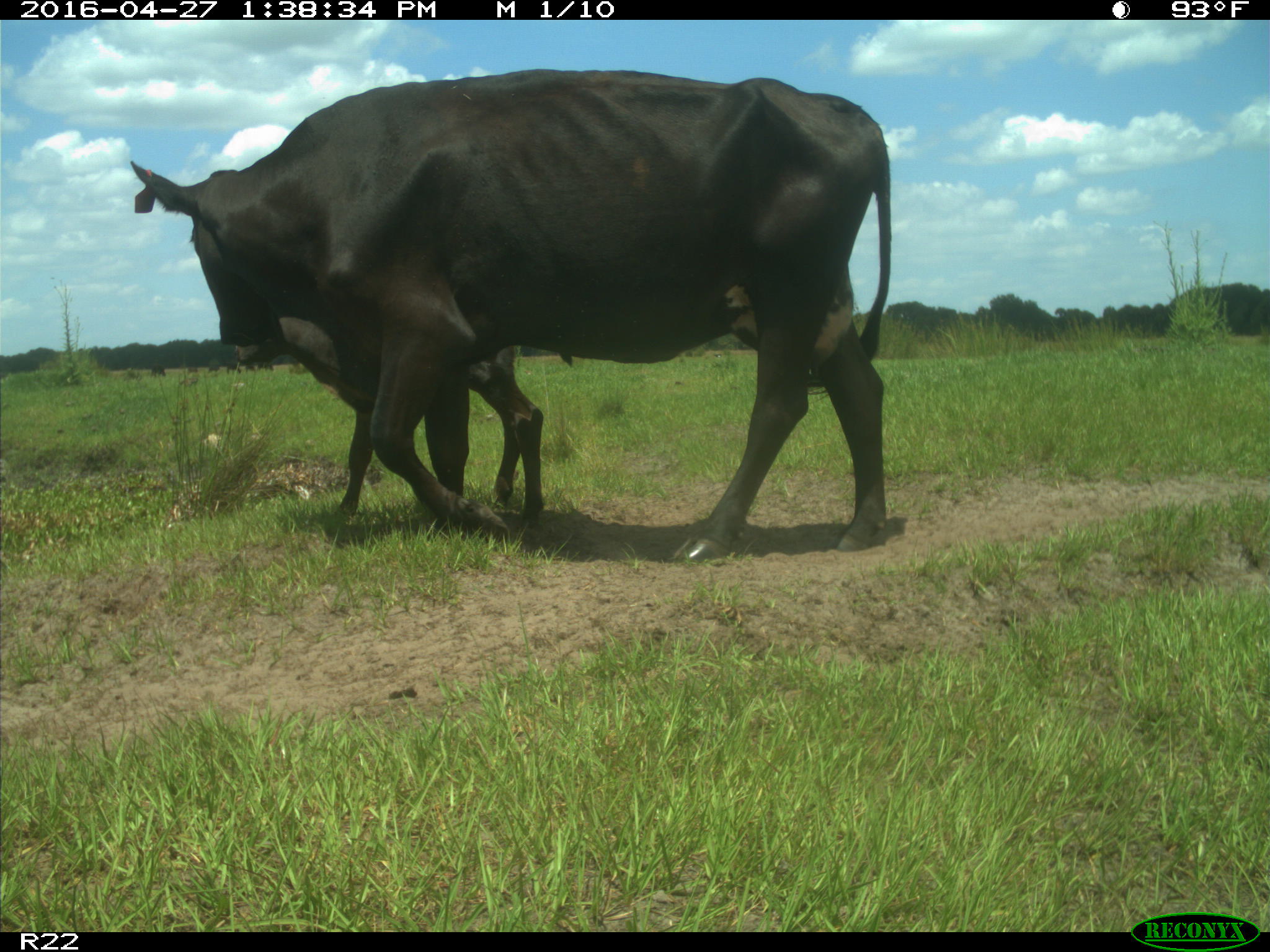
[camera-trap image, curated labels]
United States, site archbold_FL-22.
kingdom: Animalia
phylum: Chordata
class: Mammalia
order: Artiodactyla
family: Bovidae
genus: Bos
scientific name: Bos taurus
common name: domestic cow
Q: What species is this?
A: Bos taurus (domestic cow).